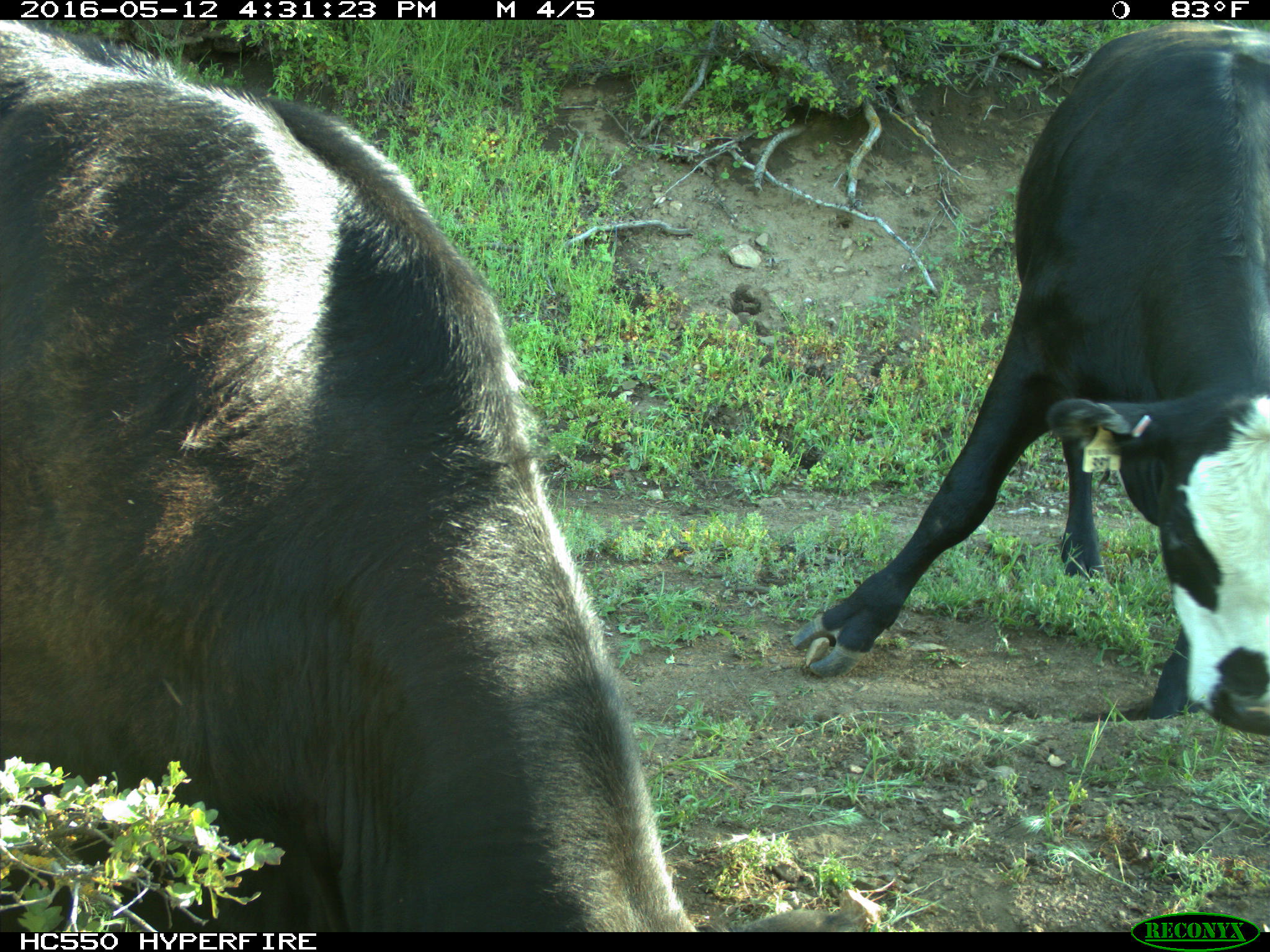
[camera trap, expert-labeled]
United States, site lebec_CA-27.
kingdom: Animalia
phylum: Chordata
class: Mammalia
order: Artiodactyla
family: Bovidae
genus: Bos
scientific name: Bos taurus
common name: domestic cow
Bos taurus (domestic cow).